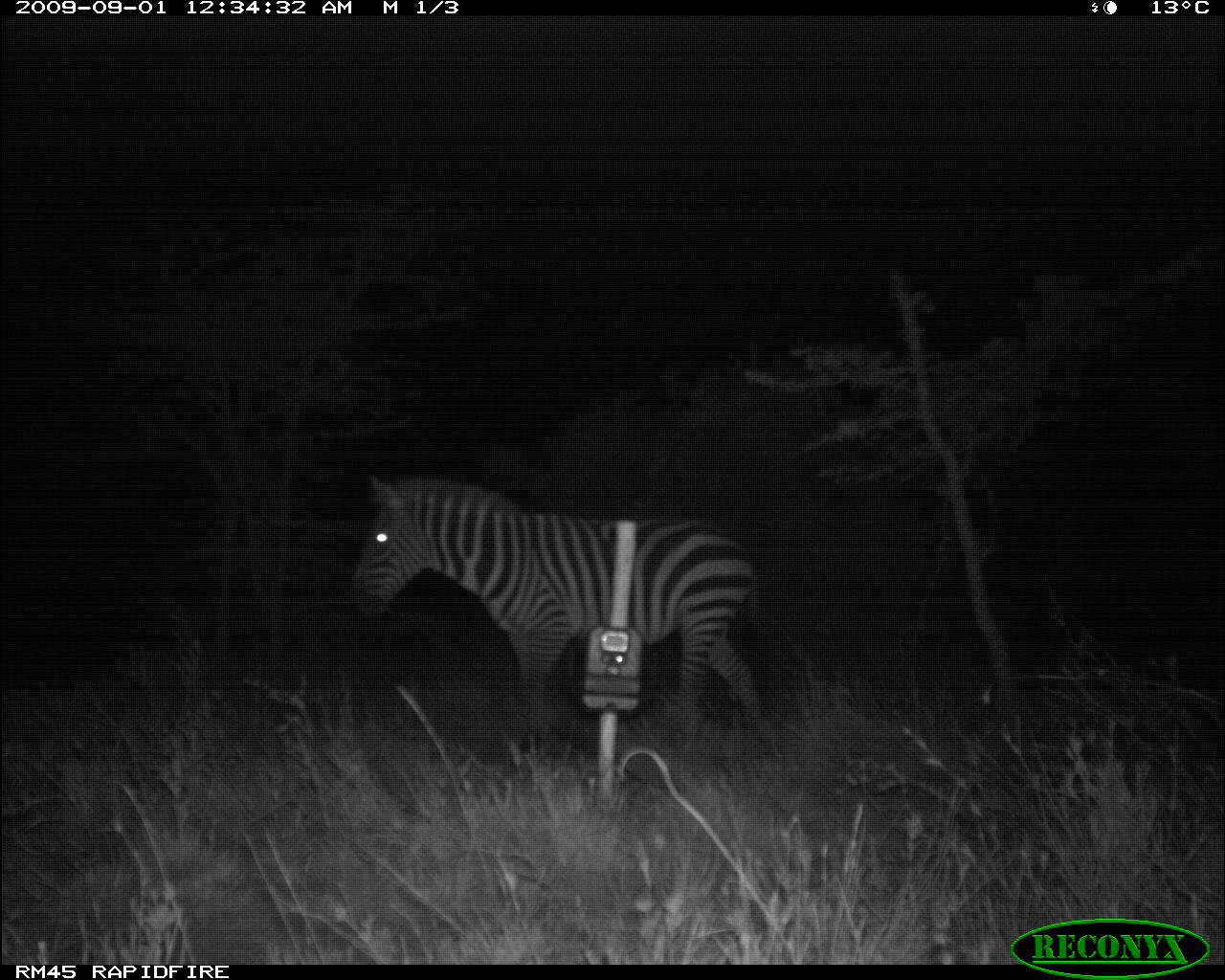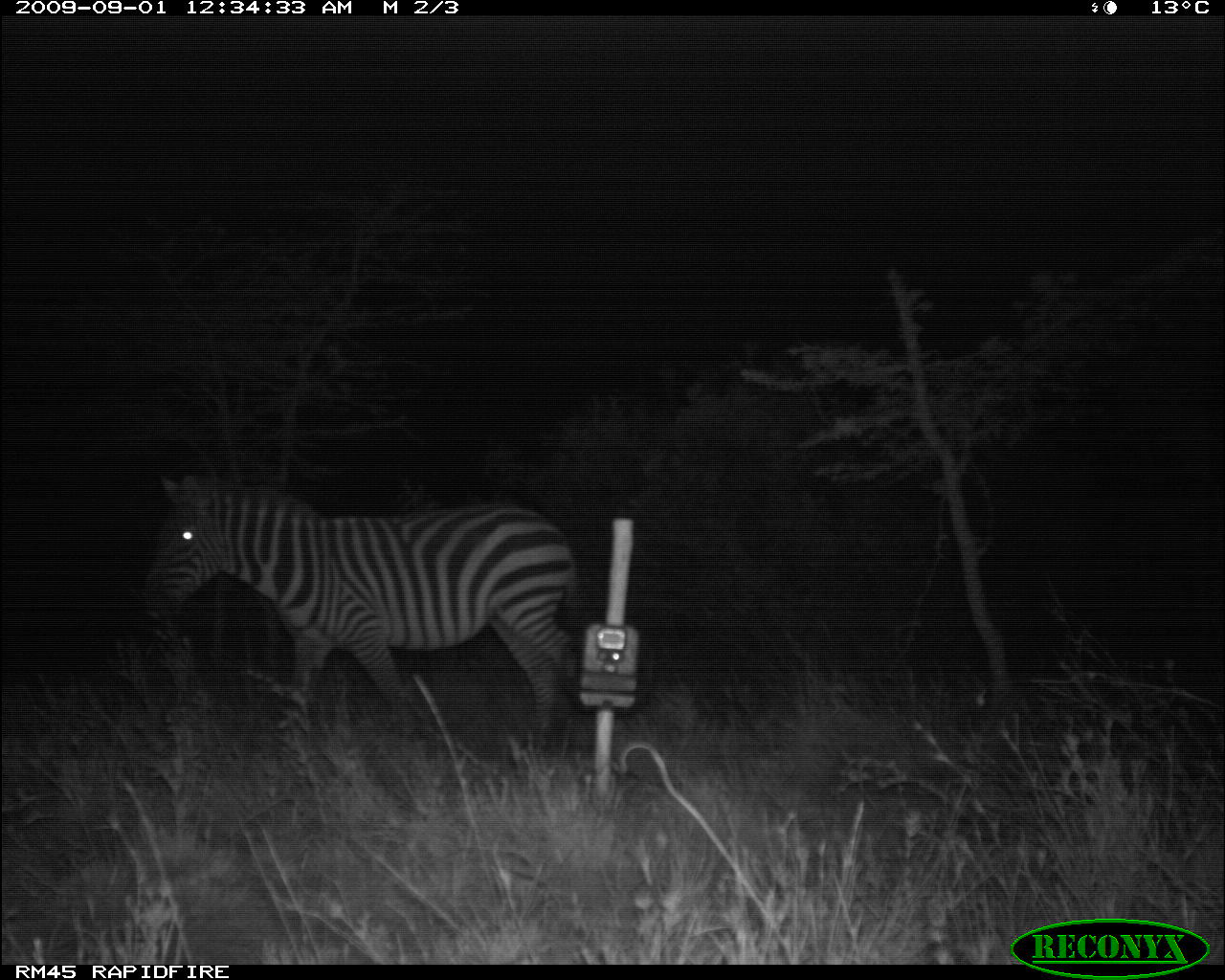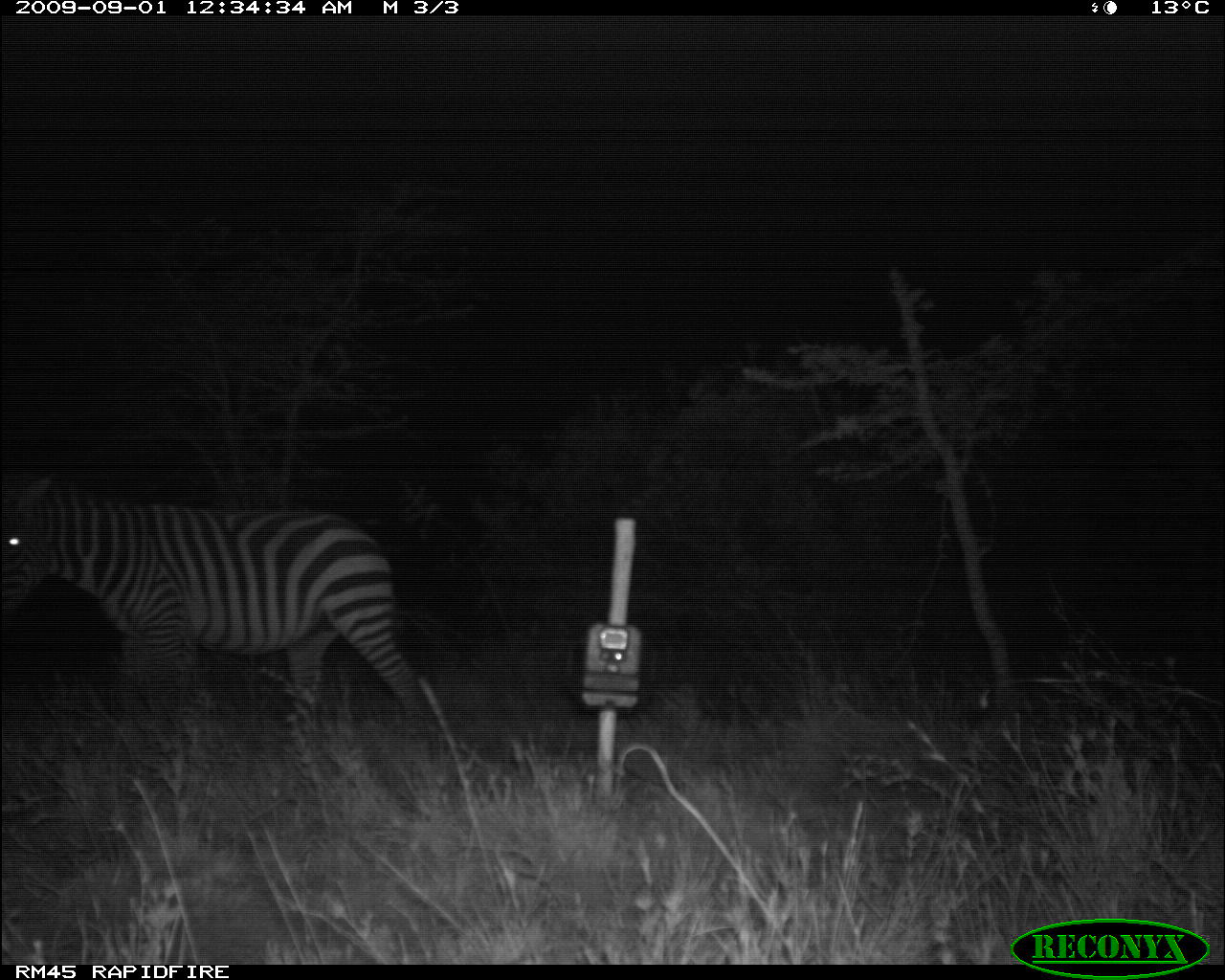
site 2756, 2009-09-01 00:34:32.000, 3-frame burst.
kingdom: Animalia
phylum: Chordata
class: Mammalia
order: Perissodactyla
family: Equidae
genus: Equus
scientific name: Equus quagga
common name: plains zebra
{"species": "Equus quagga (plains zebra)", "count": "1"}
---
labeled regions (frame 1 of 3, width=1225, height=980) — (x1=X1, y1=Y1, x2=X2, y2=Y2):
equus quagga: (x1=348, y1=471, x2=765, y2=728)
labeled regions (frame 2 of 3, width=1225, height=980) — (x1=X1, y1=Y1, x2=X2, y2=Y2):
equus quagga: (x1=133, y1=467, x2=588, y2=740)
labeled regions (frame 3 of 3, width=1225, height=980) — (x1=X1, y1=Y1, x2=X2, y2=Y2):
equus quagga: (x1=0, y1=469, x2=431, y2=733)